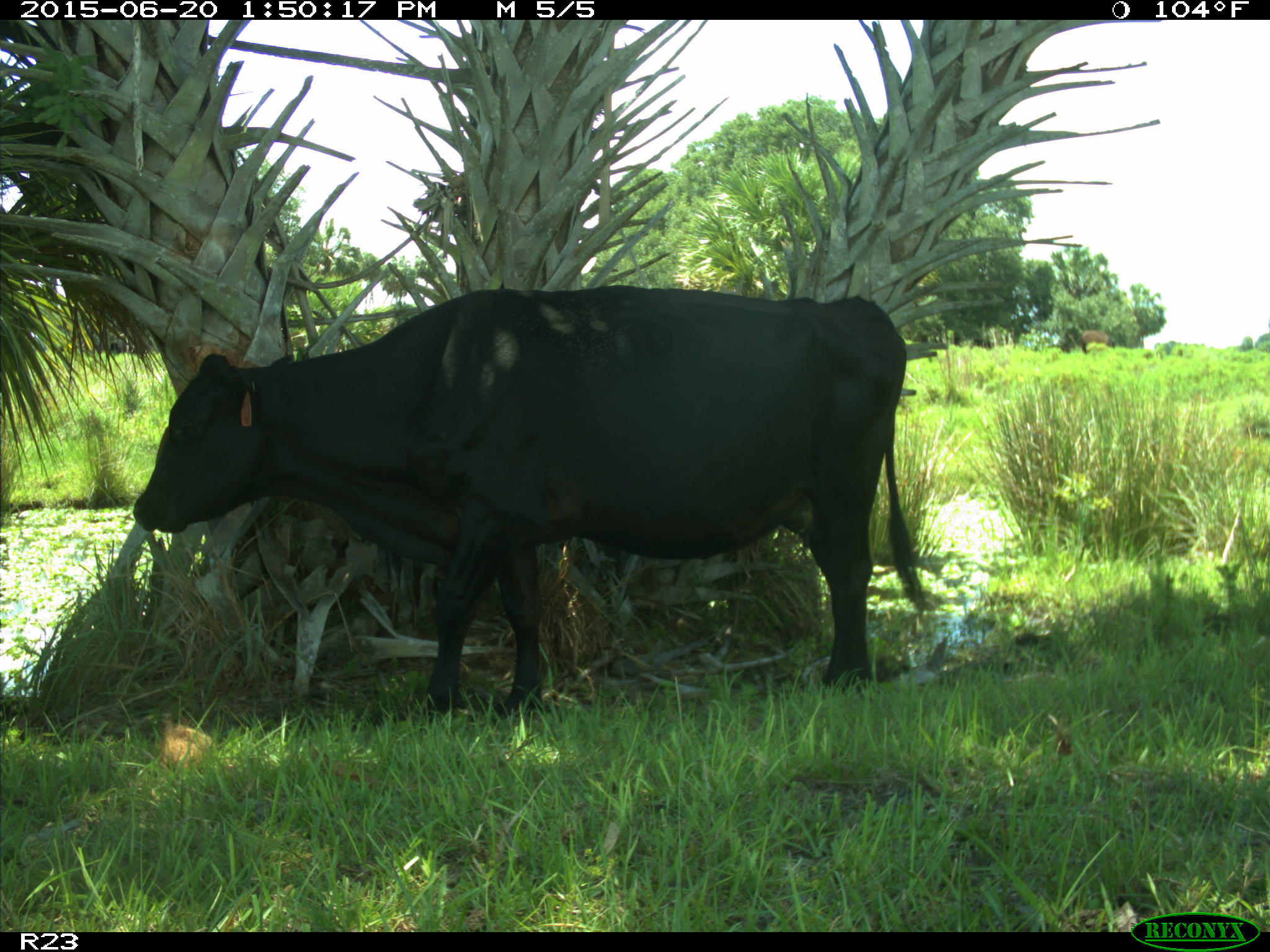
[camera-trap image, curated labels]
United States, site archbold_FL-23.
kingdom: Animalia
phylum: Chordata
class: Mammalia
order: Artiodactyla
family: Bovidae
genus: Bos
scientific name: Bos taurus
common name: domestic cow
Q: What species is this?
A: Bos taurus (domestic cow).